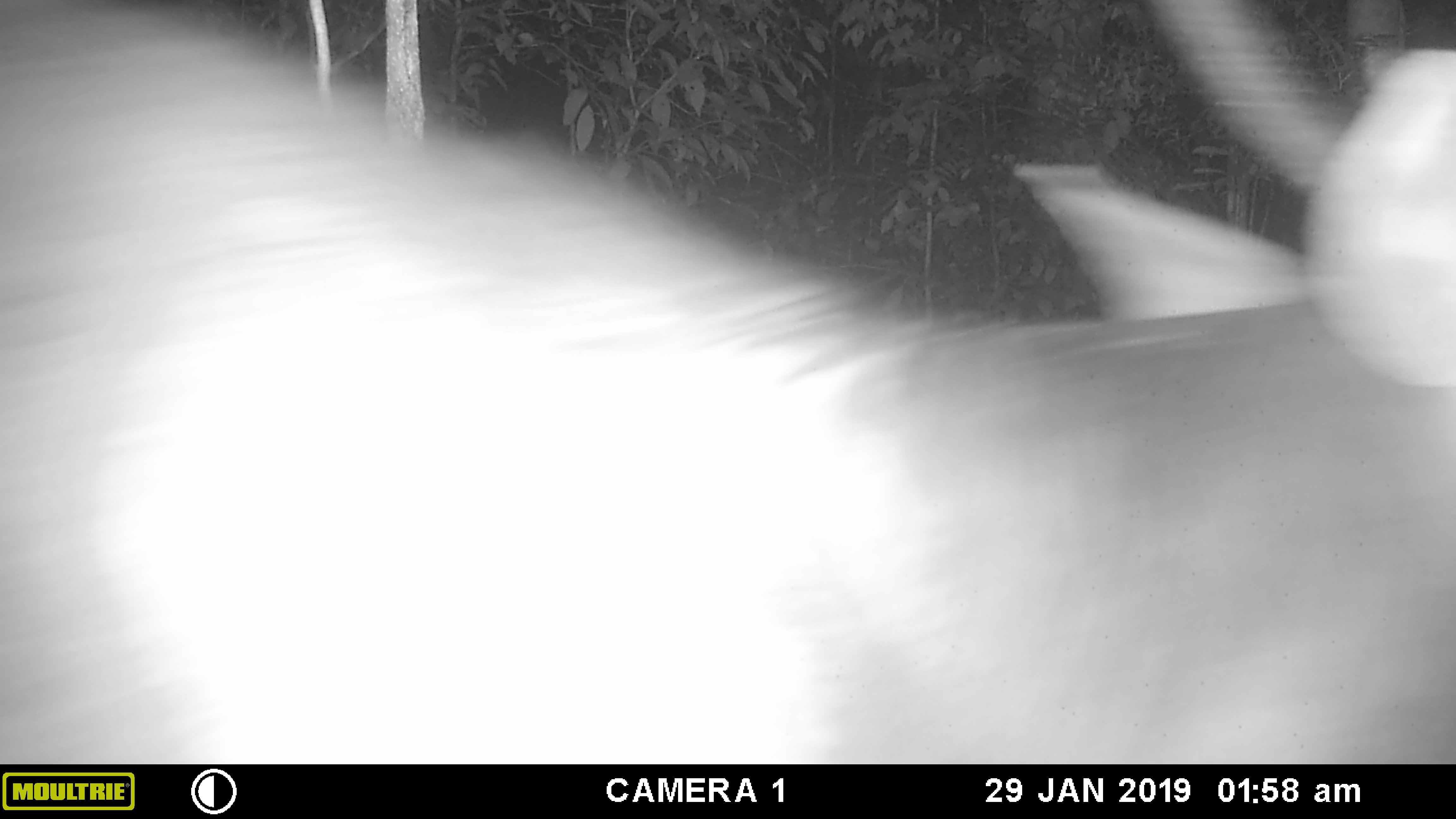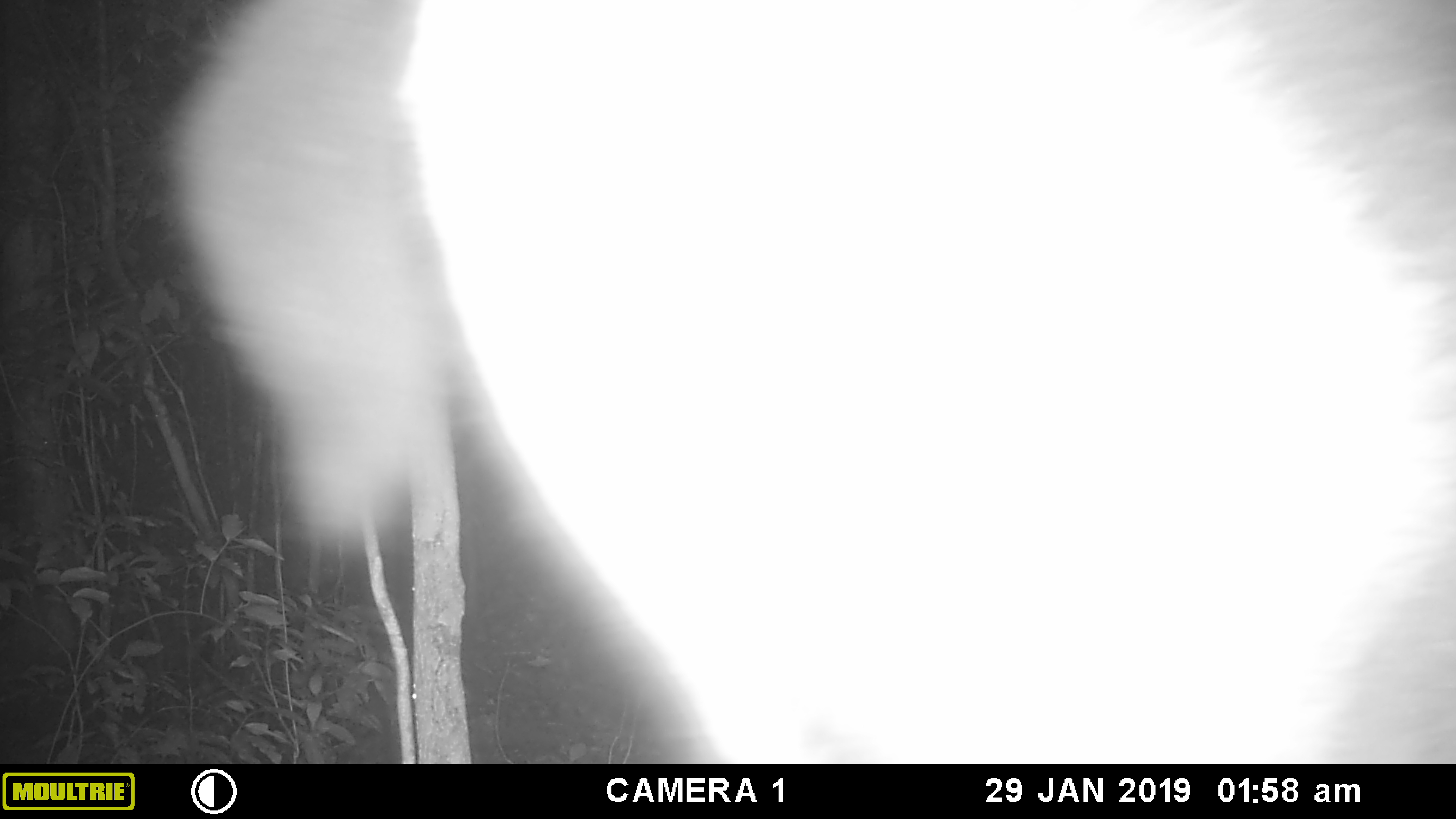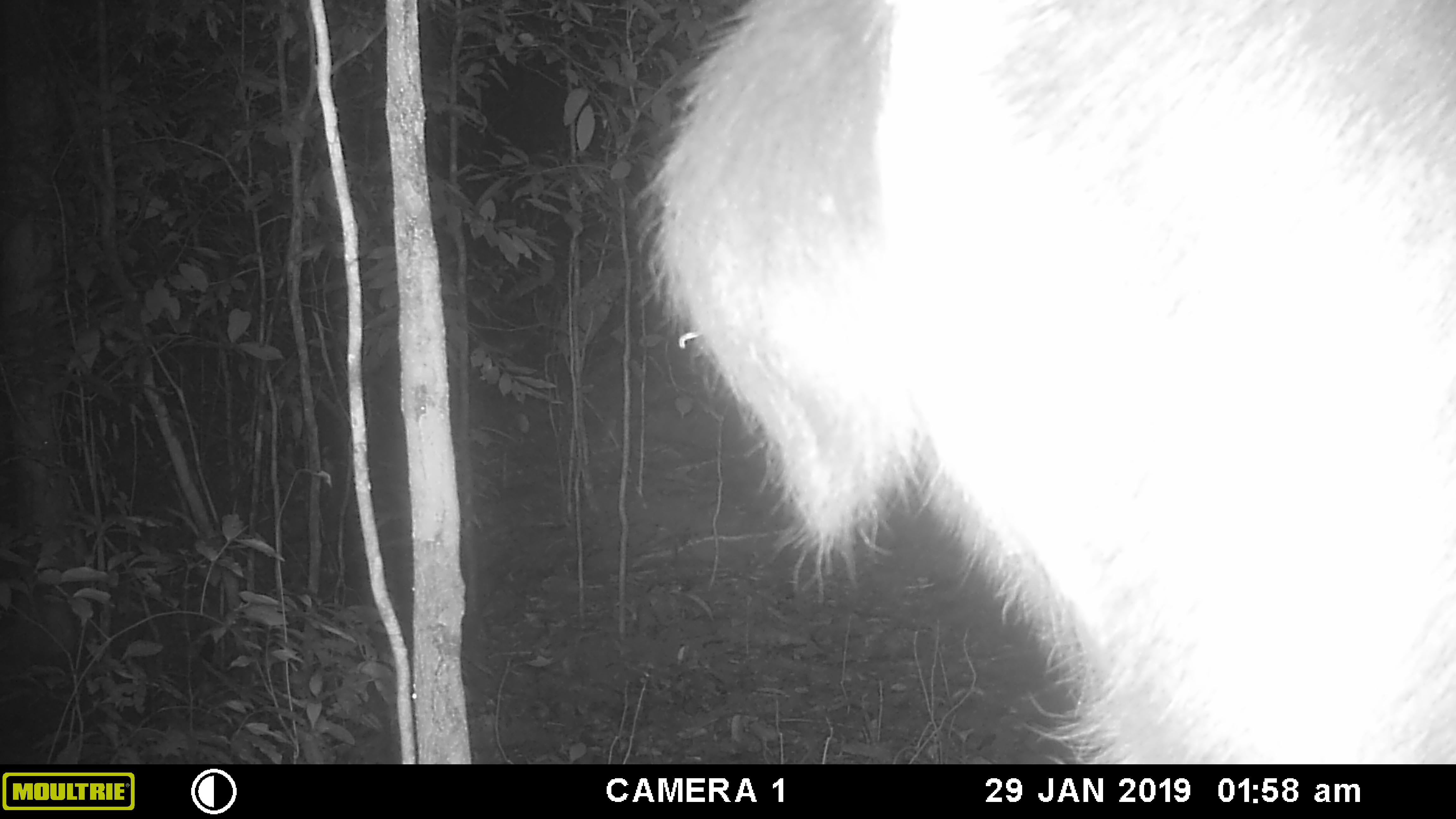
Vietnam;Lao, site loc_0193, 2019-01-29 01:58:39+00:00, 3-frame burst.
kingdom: Animalia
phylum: Chordata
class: Mammalia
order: Artiodactyla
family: Cervidae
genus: Rusa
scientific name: Rusa unicolor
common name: sambar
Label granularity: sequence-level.